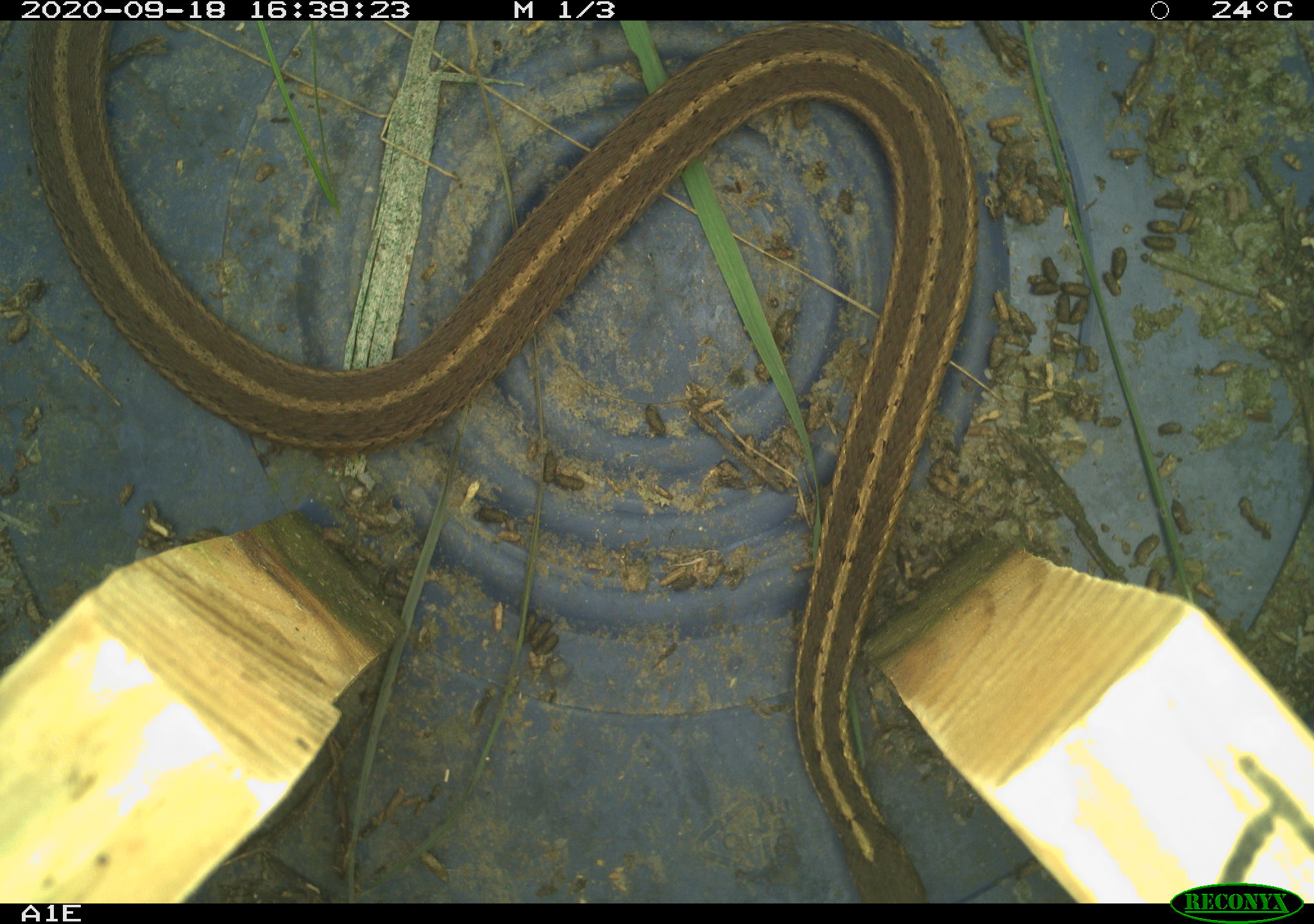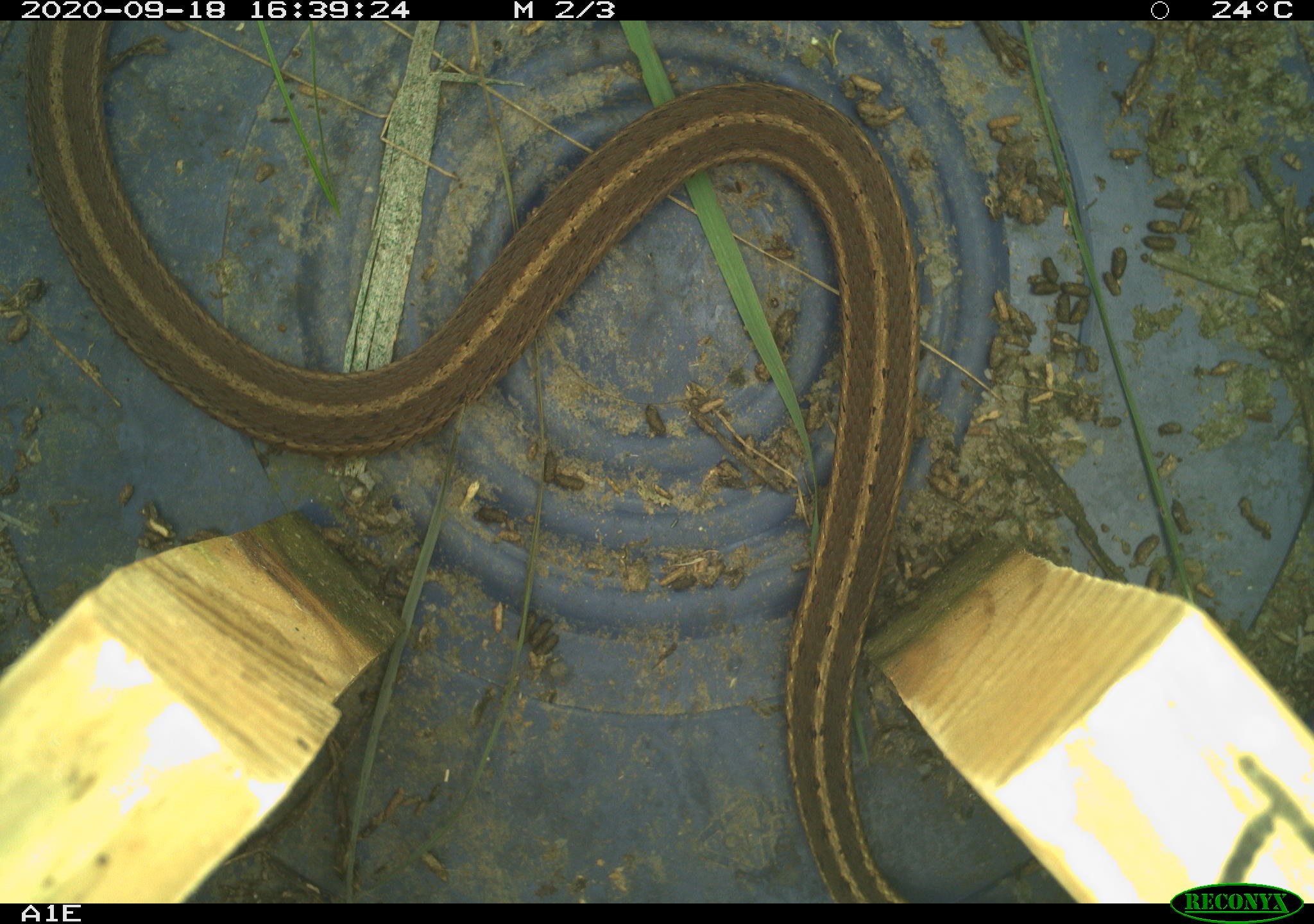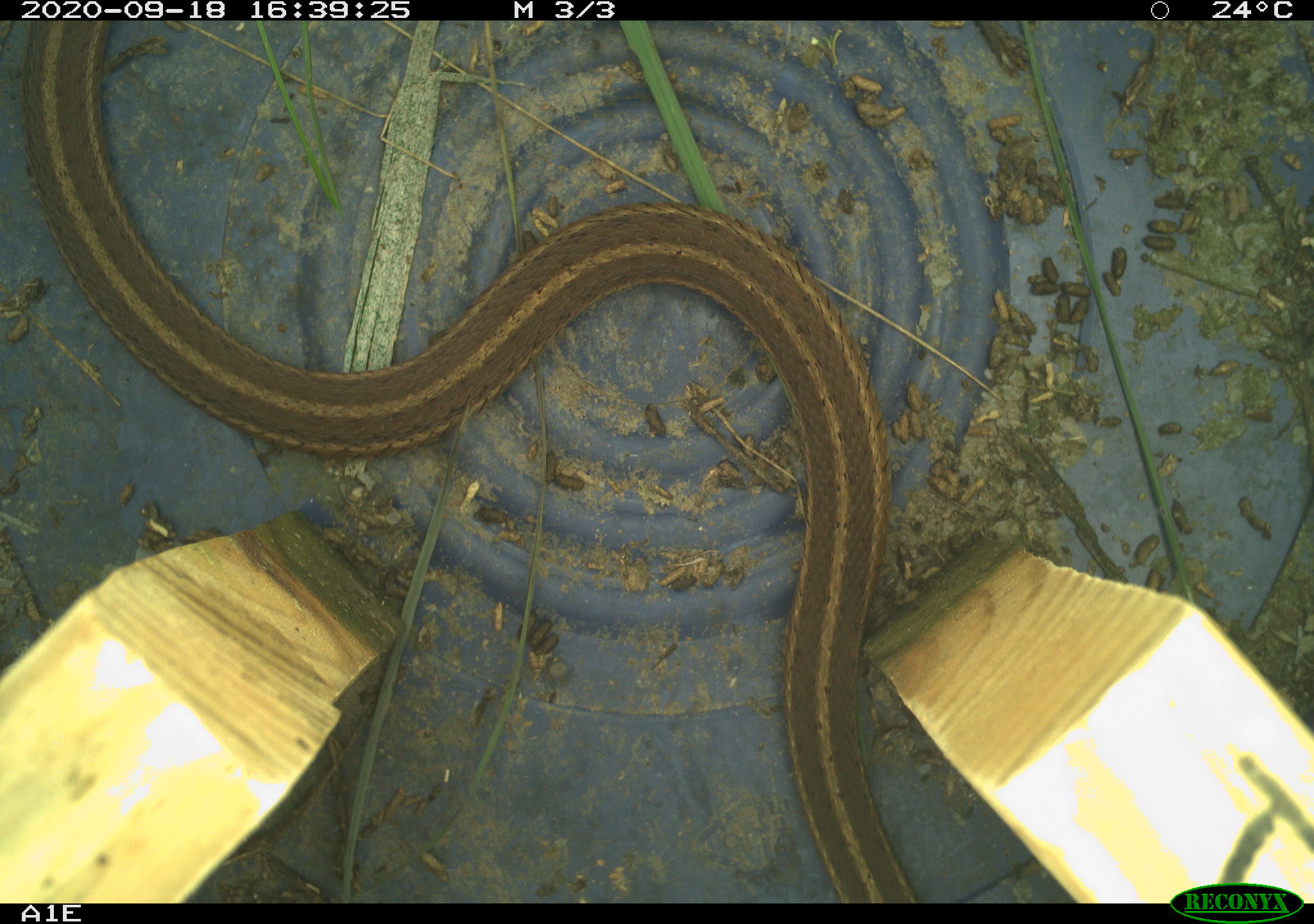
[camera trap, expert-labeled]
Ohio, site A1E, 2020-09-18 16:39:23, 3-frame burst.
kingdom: Animalia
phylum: Chordata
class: Reptilia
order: Squamata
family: Colubridae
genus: Thamnophis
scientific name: Thamnophis sirtalis sirtalis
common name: eastern gartersnake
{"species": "eastern gartersnake (Thamnophis sirtalis sirtalis)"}